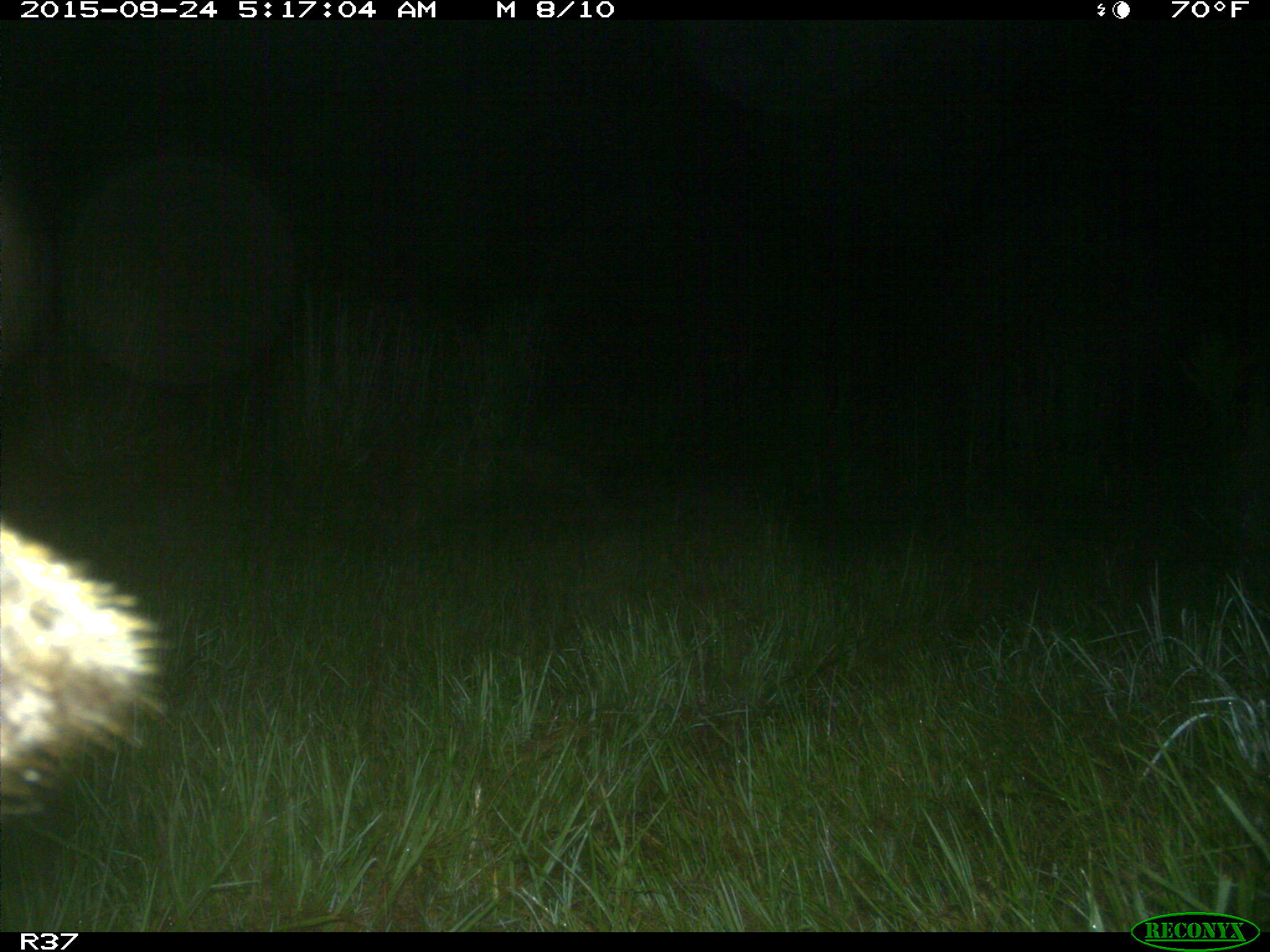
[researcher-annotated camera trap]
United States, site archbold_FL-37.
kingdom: Animalia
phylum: Chordata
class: Mammalia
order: Artiodactyla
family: Suidae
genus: Sus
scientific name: Sus scrofa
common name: wild boar